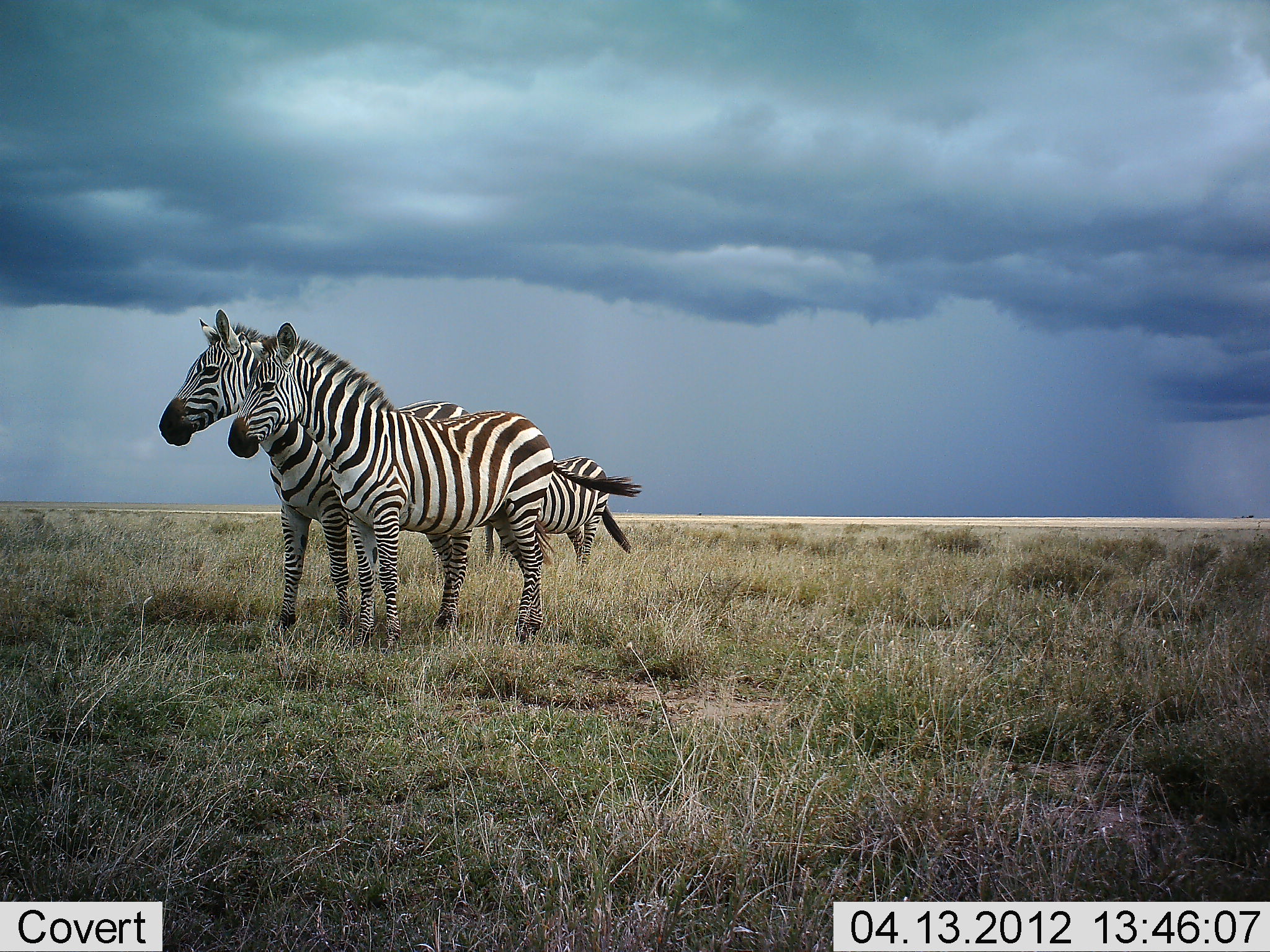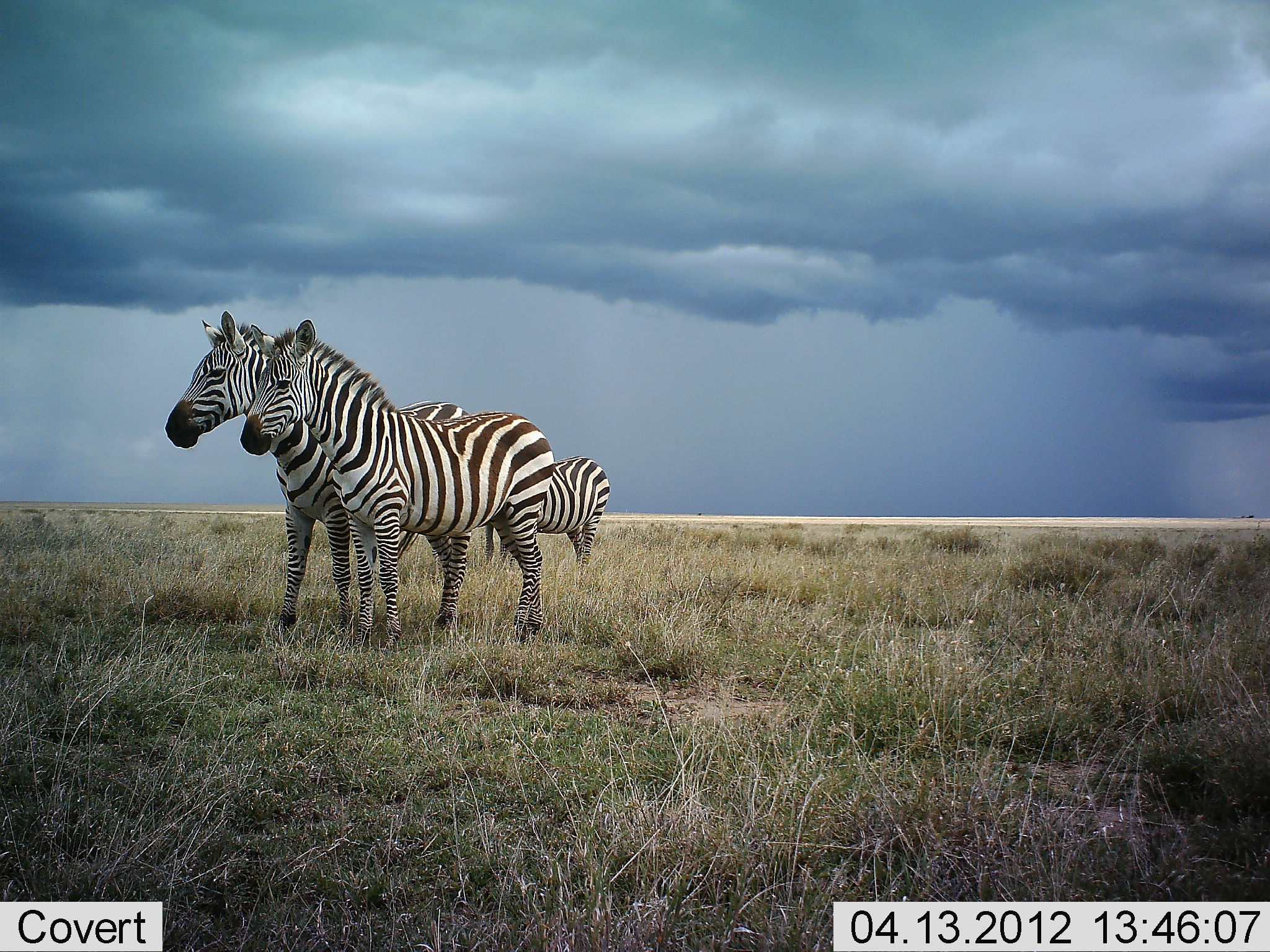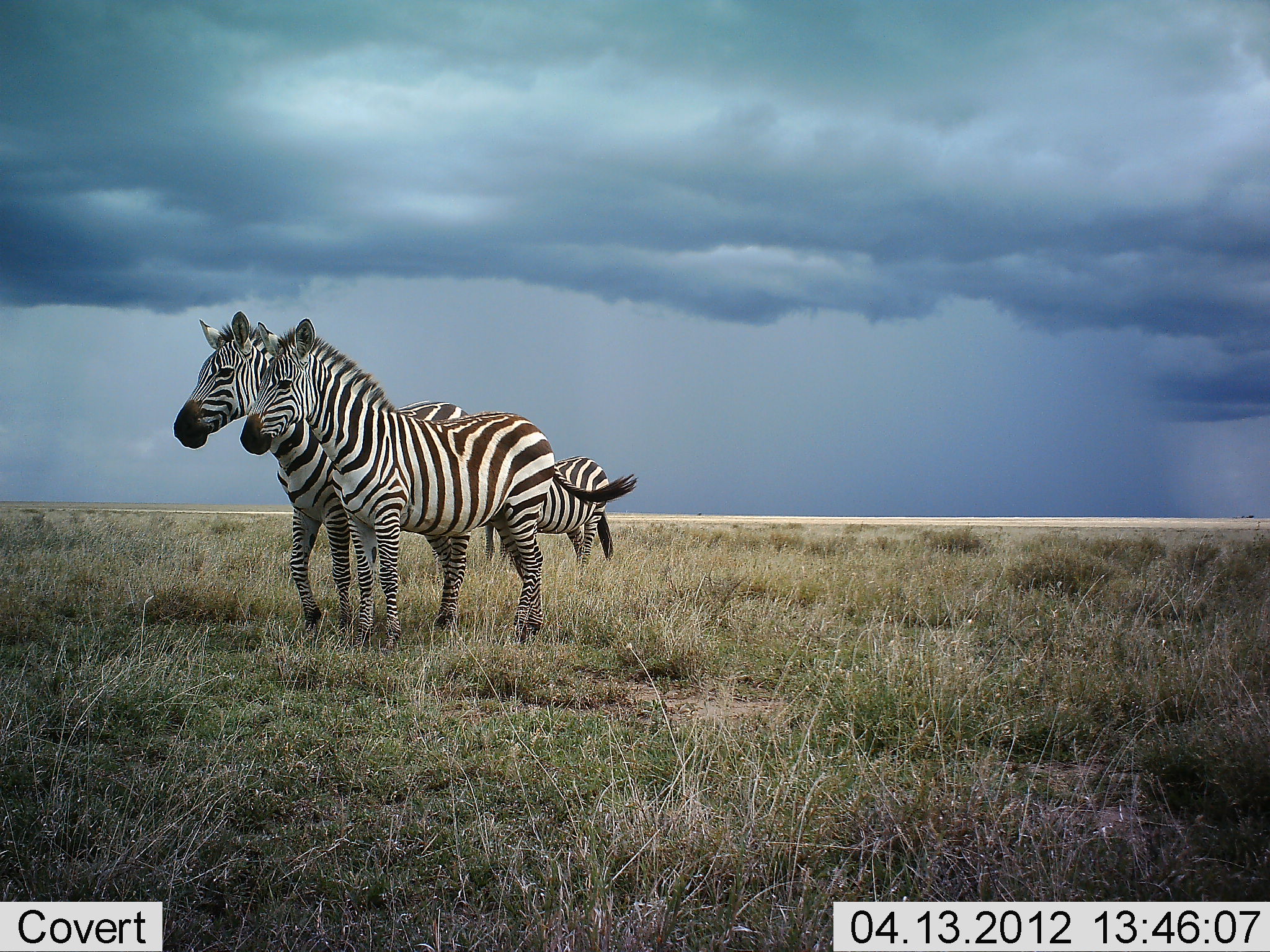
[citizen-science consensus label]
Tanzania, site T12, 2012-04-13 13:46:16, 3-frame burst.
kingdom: Animalia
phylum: Chordata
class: Mammalia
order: Perissodactyla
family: Equidae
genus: Equus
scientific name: Equus quagga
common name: plains zebra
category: zebra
Zebra (plains zebra) (Equus quagga), count 3. Behavior (volunteer vote fractions): standing 95%, resting 0%, moving 0%, interacting 5%. Young present (vote fraction): 0%. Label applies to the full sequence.